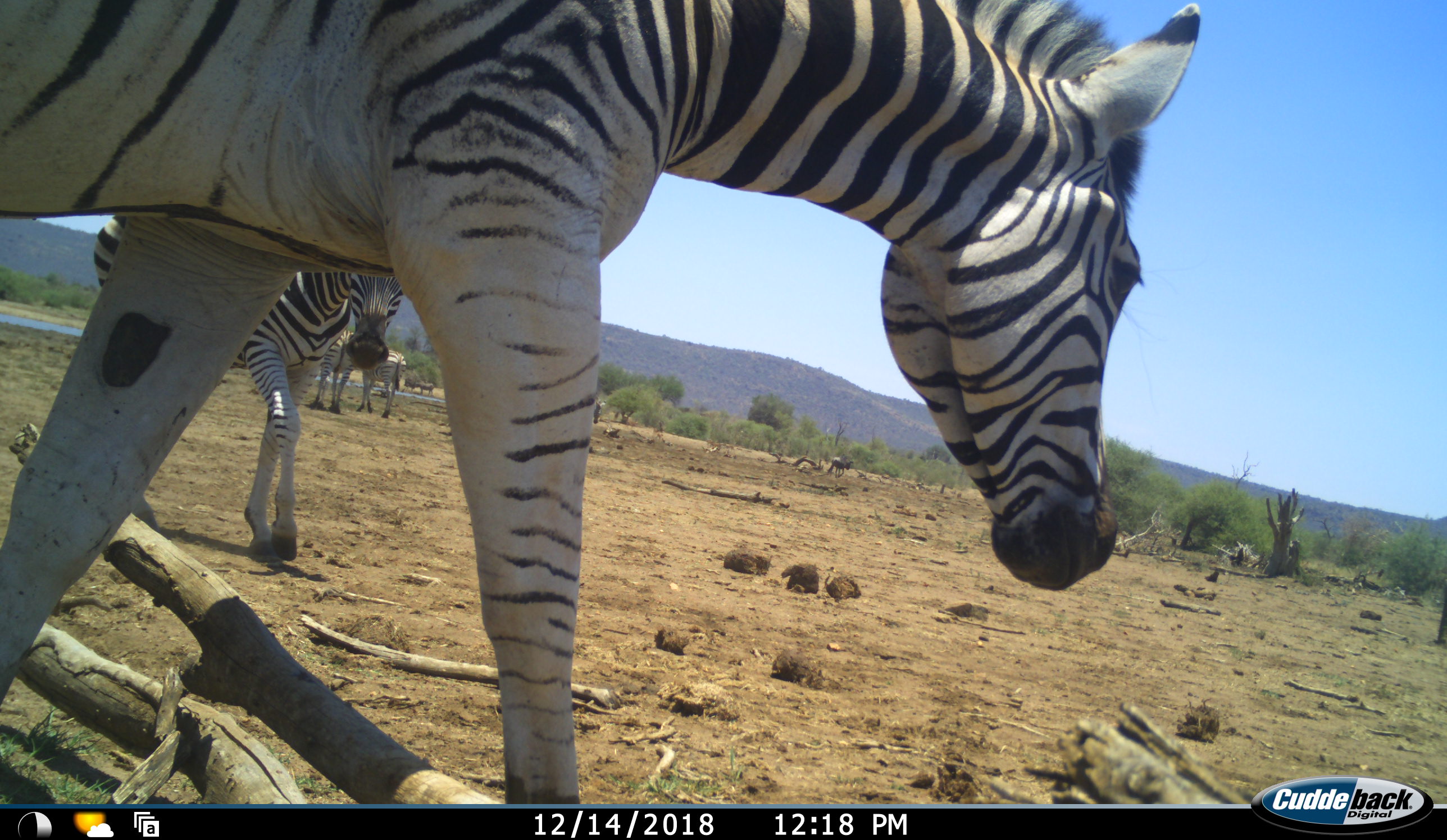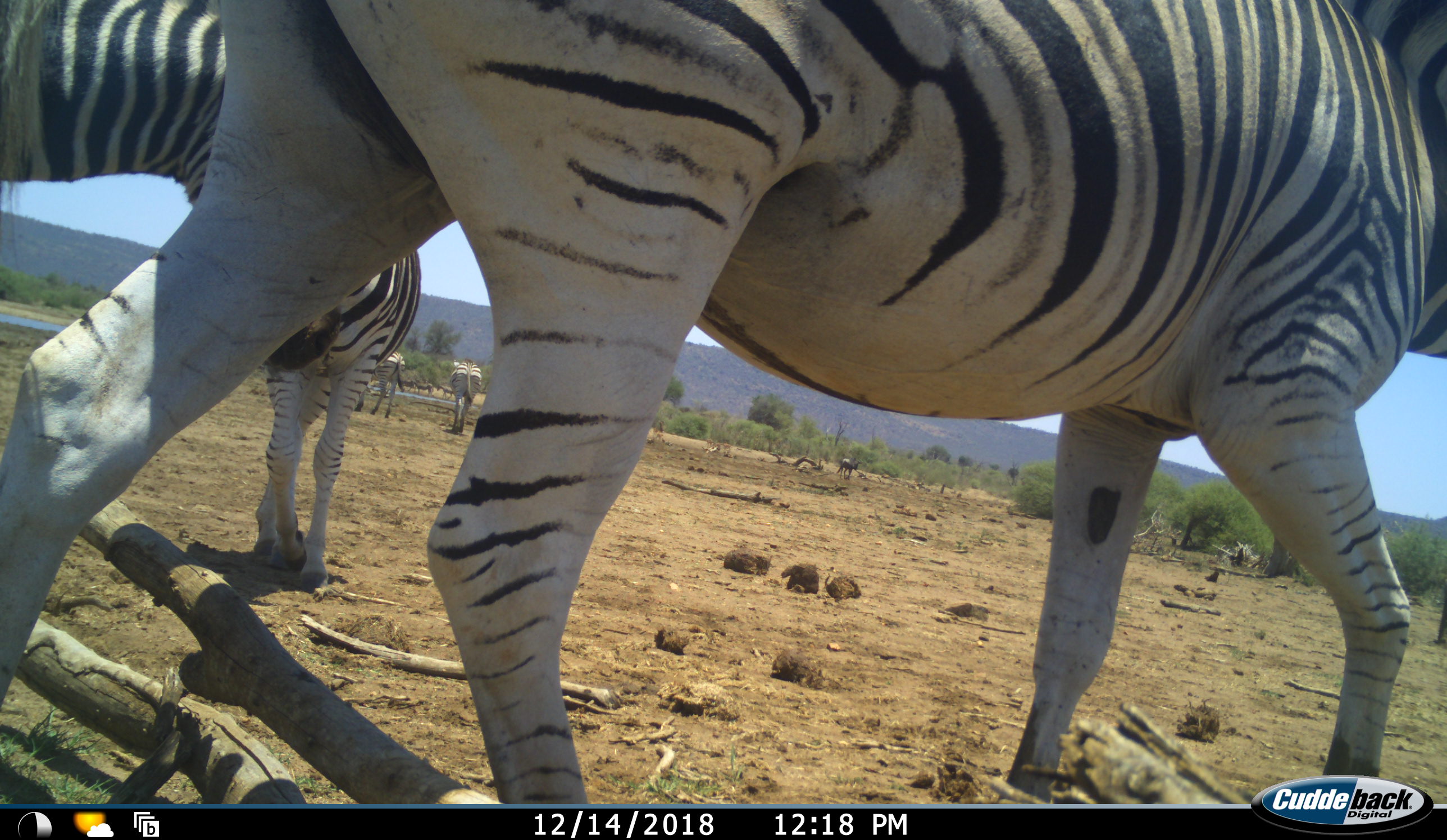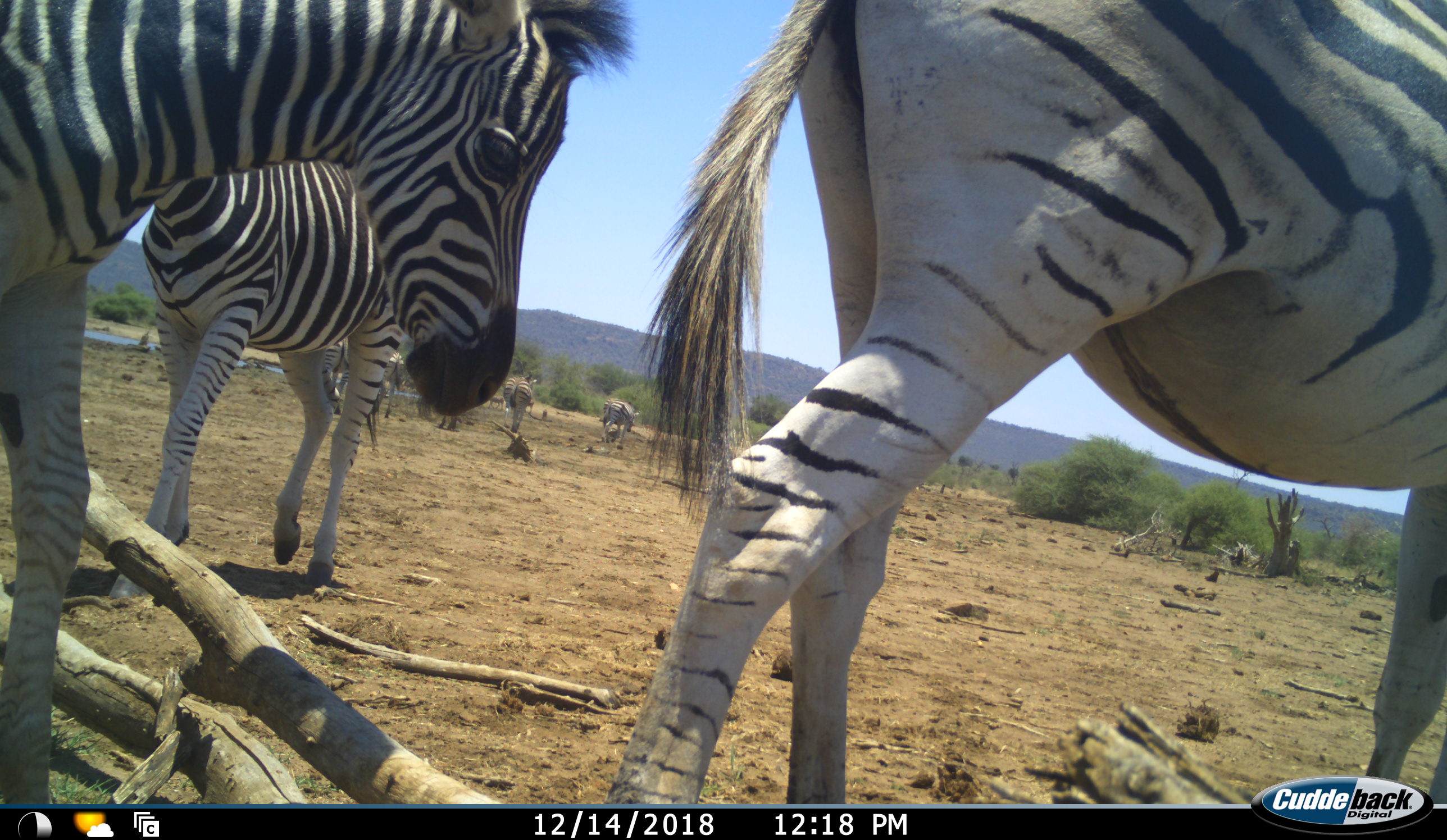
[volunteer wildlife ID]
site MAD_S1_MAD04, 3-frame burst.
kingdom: Animalia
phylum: Chordata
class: Mammalia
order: Perissodactyla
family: Equidae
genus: Equus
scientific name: Equus quagga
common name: plains zebra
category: zebraplains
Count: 8.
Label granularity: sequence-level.